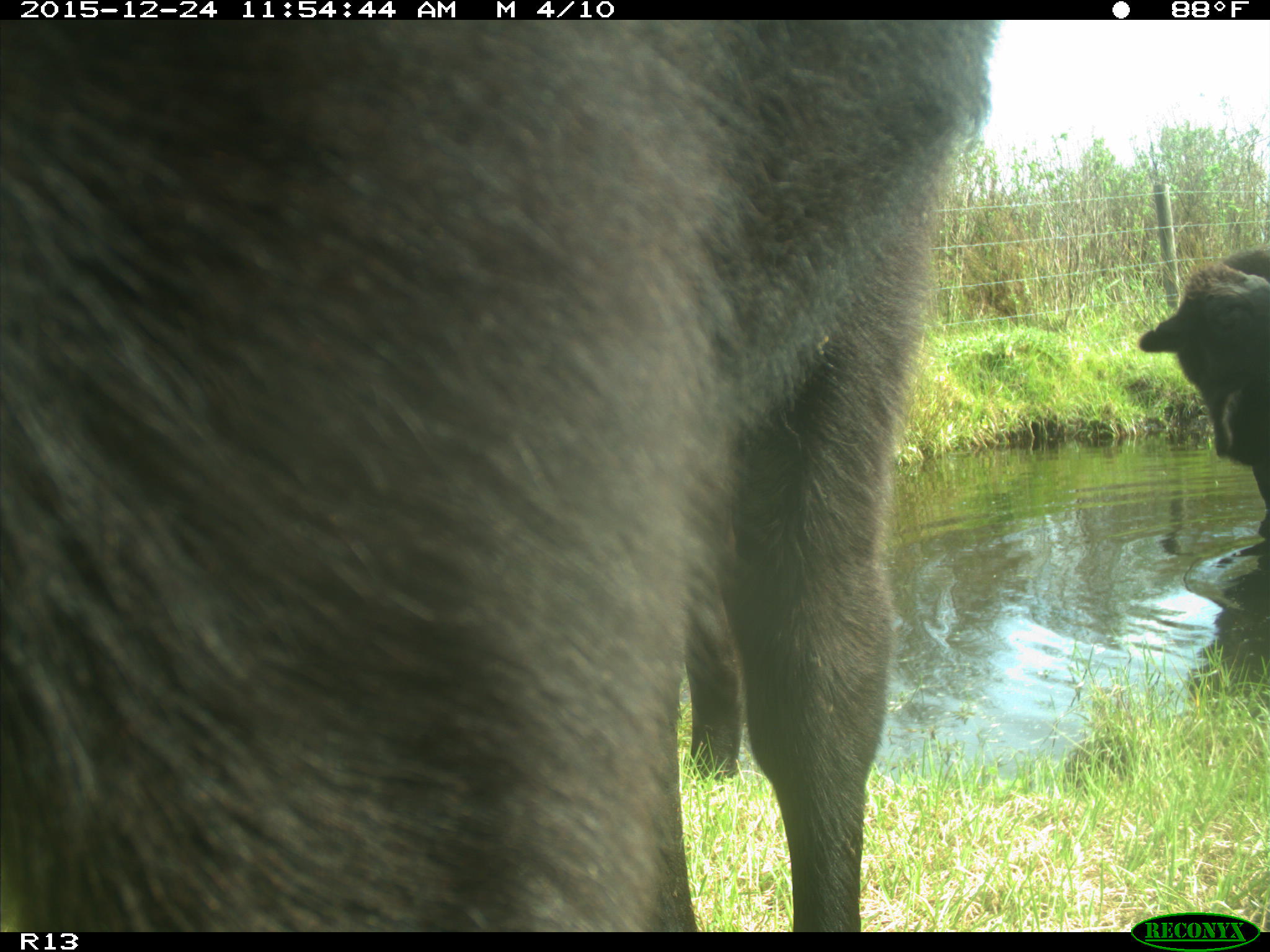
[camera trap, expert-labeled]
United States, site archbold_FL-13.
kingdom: Animalia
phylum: Chordata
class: Mammalia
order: Artiodactyla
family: Bovidae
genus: Bos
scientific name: Bos taurus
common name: domestic cow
Bos taurus (domestic cow).